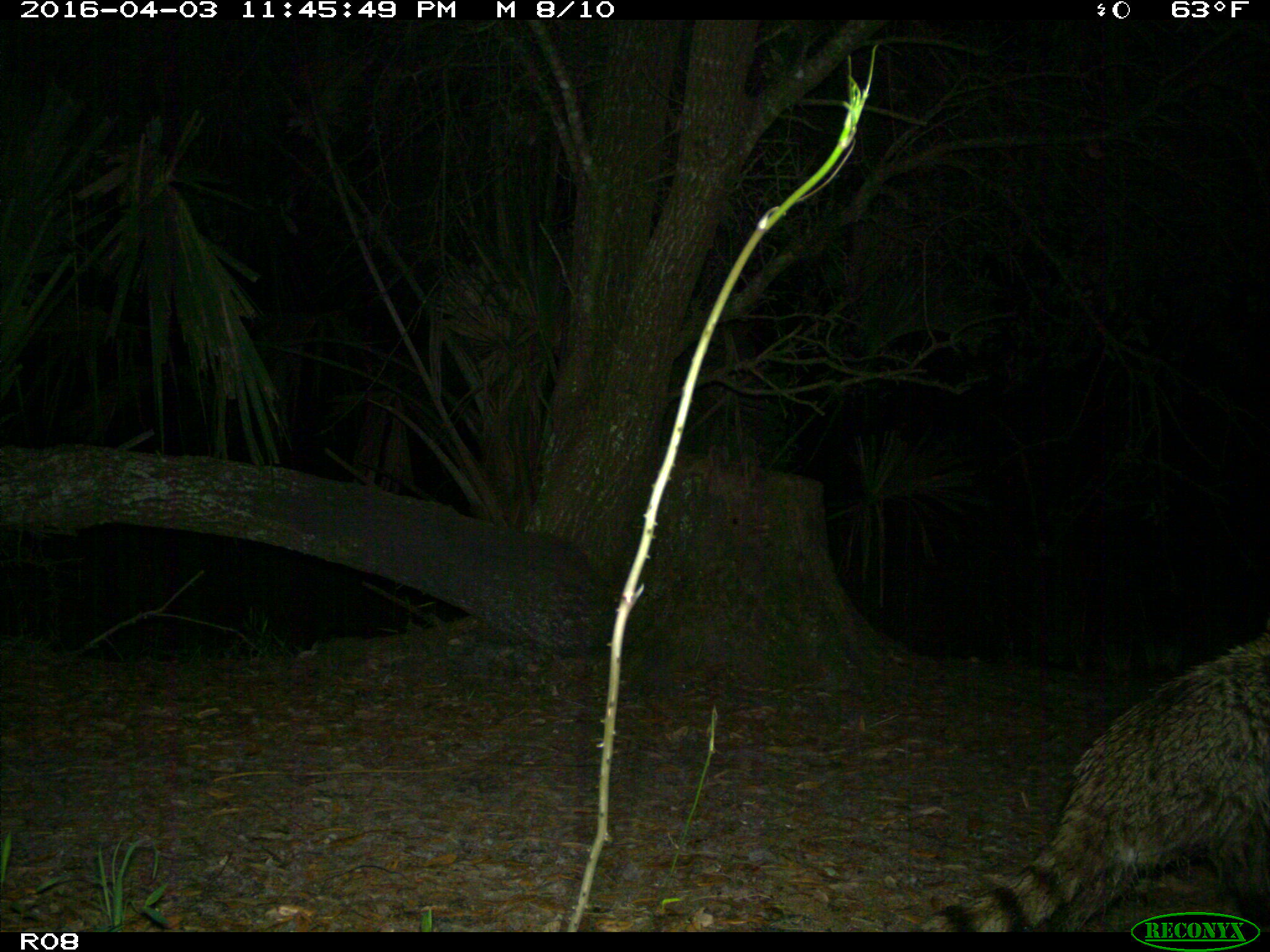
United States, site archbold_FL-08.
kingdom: Animalia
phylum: Chordata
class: Mammalia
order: Carnivora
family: Procyonidae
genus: Procyon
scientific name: Procyon lotor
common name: common raccoon